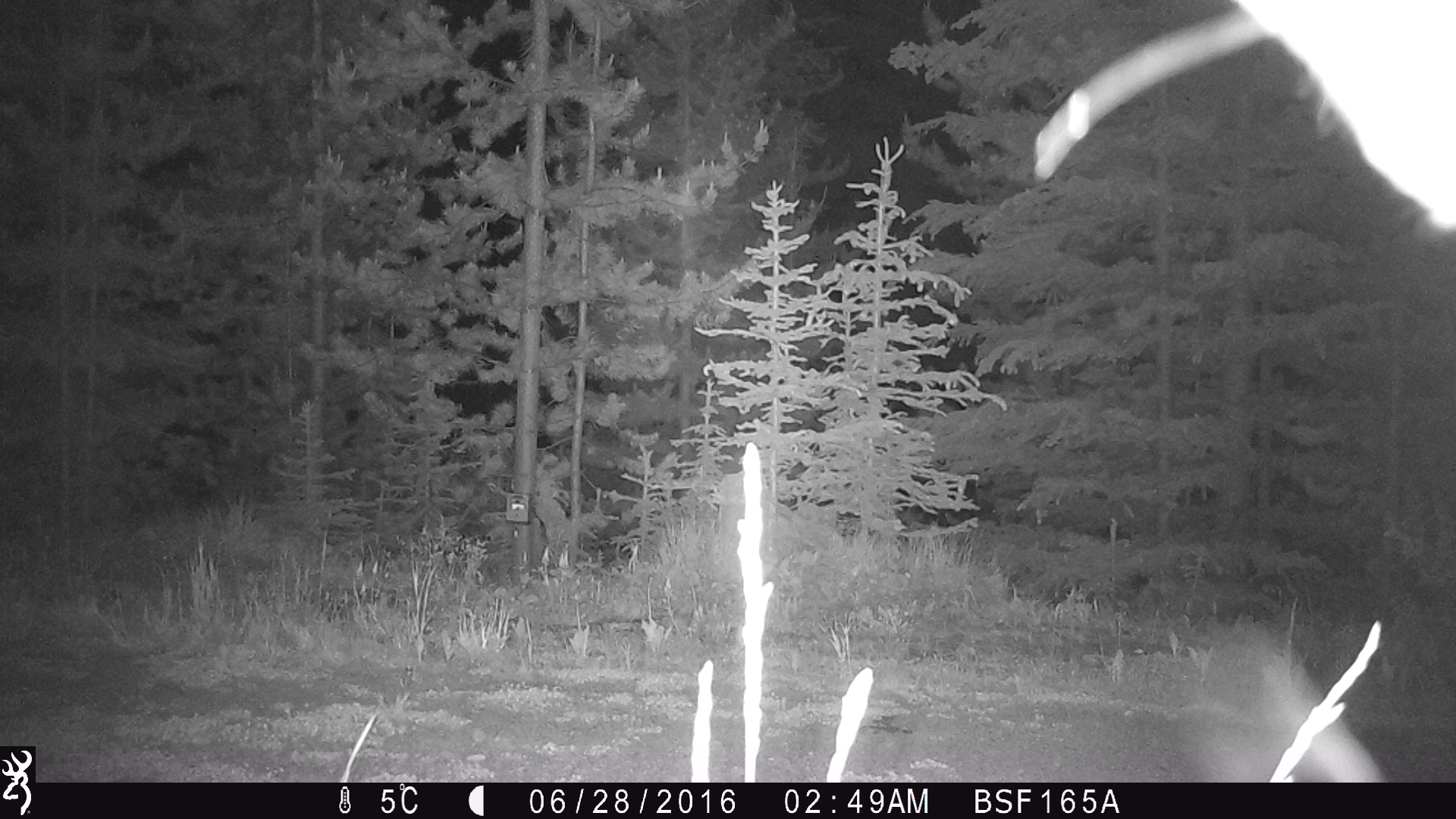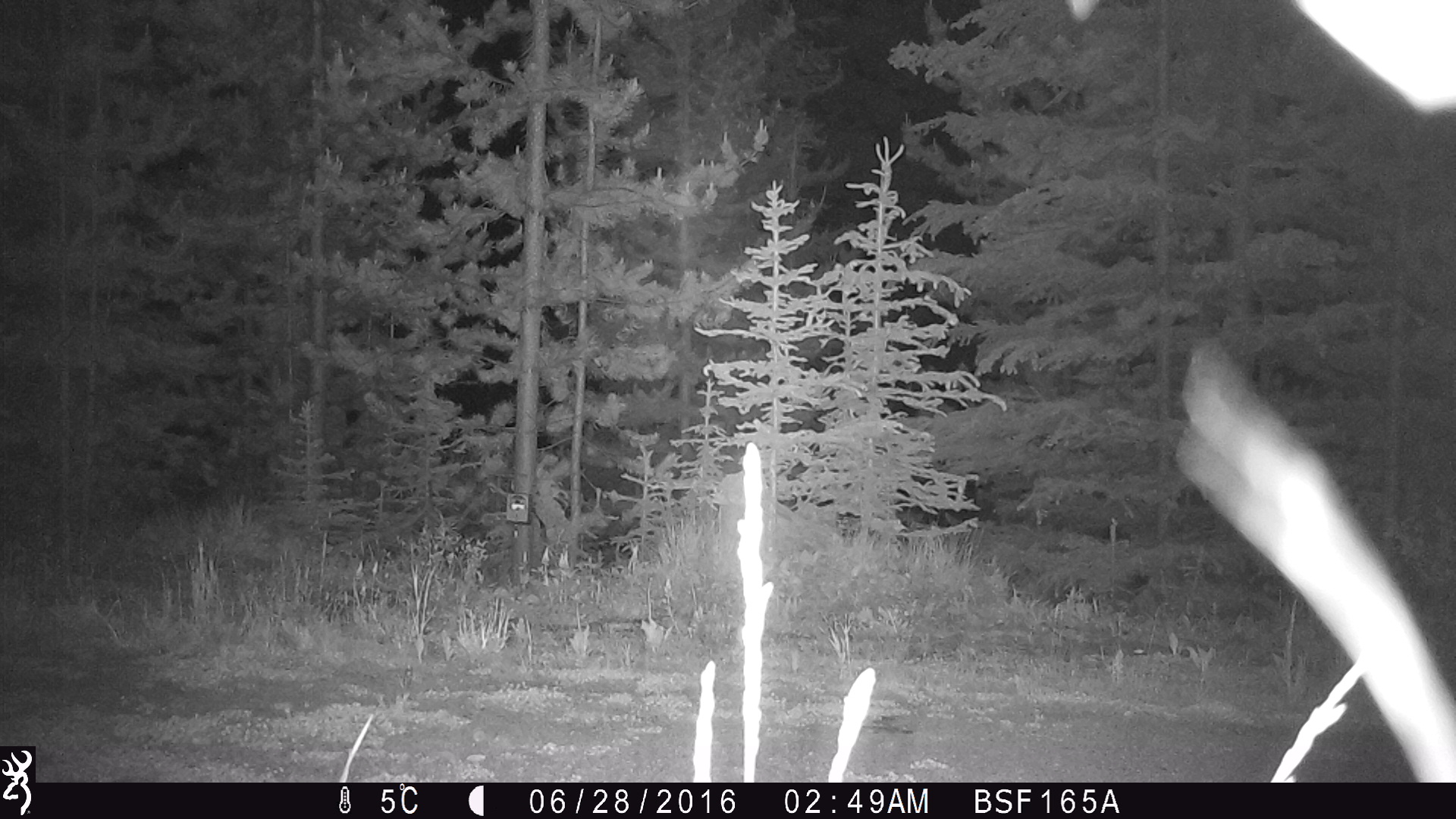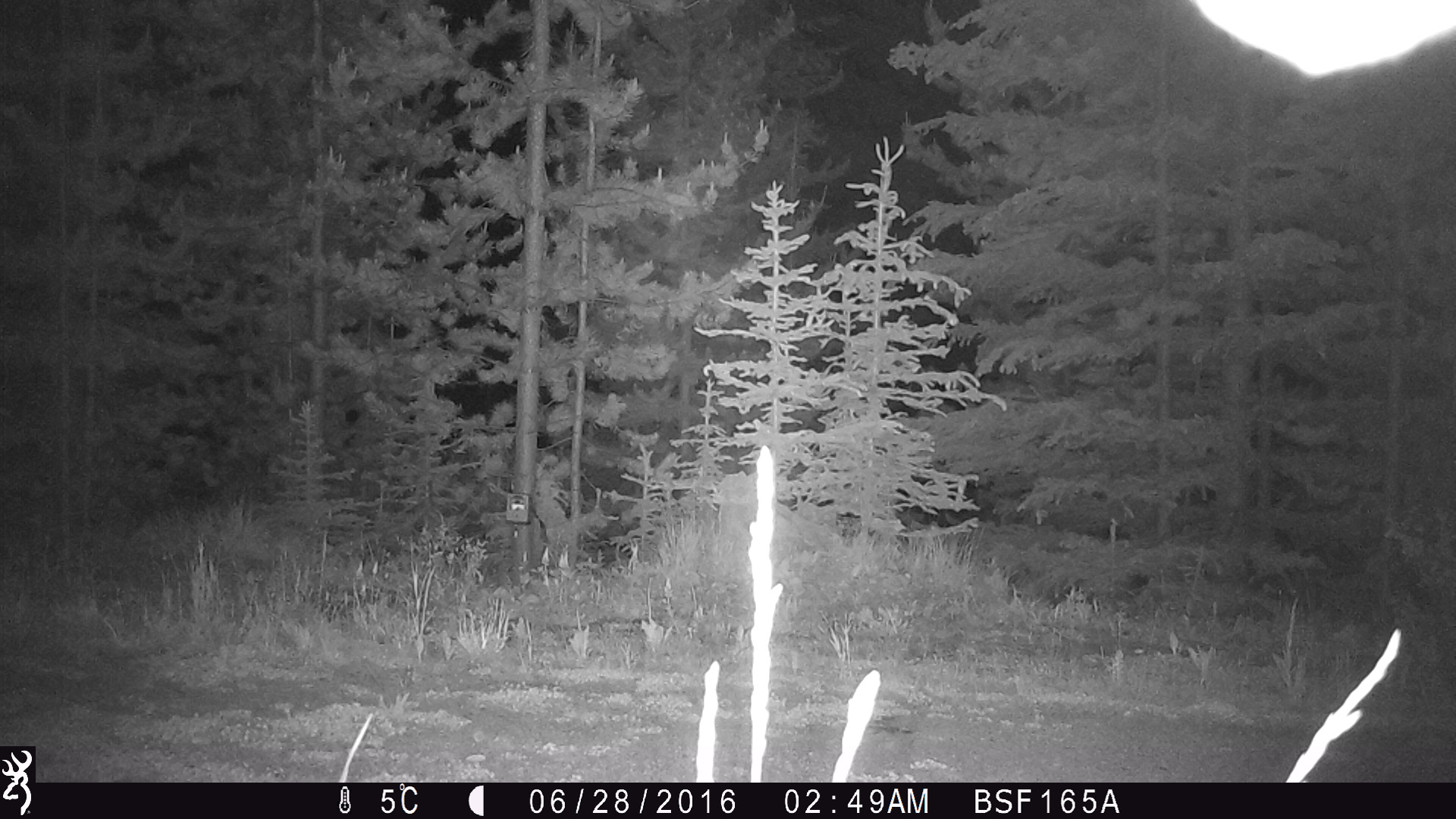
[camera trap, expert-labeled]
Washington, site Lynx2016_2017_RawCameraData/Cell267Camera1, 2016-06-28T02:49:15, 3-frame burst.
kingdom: Animalia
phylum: Chordata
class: Mammalia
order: Artiodactyla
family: Cervidae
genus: Odocoileus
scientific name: Odocoileus hemionus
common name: mule deer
Odocoileus hemionus (mule deer). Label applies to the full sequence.